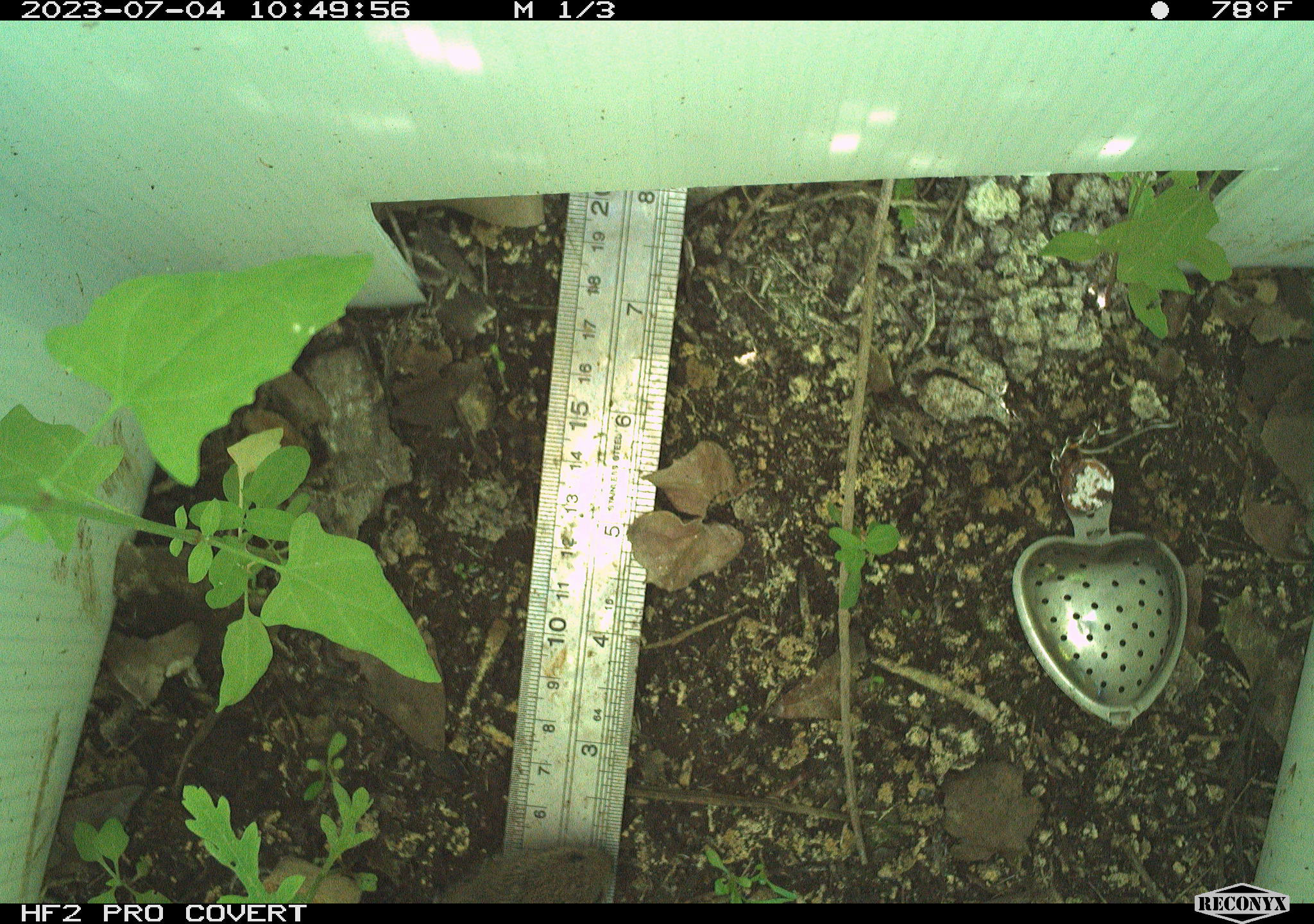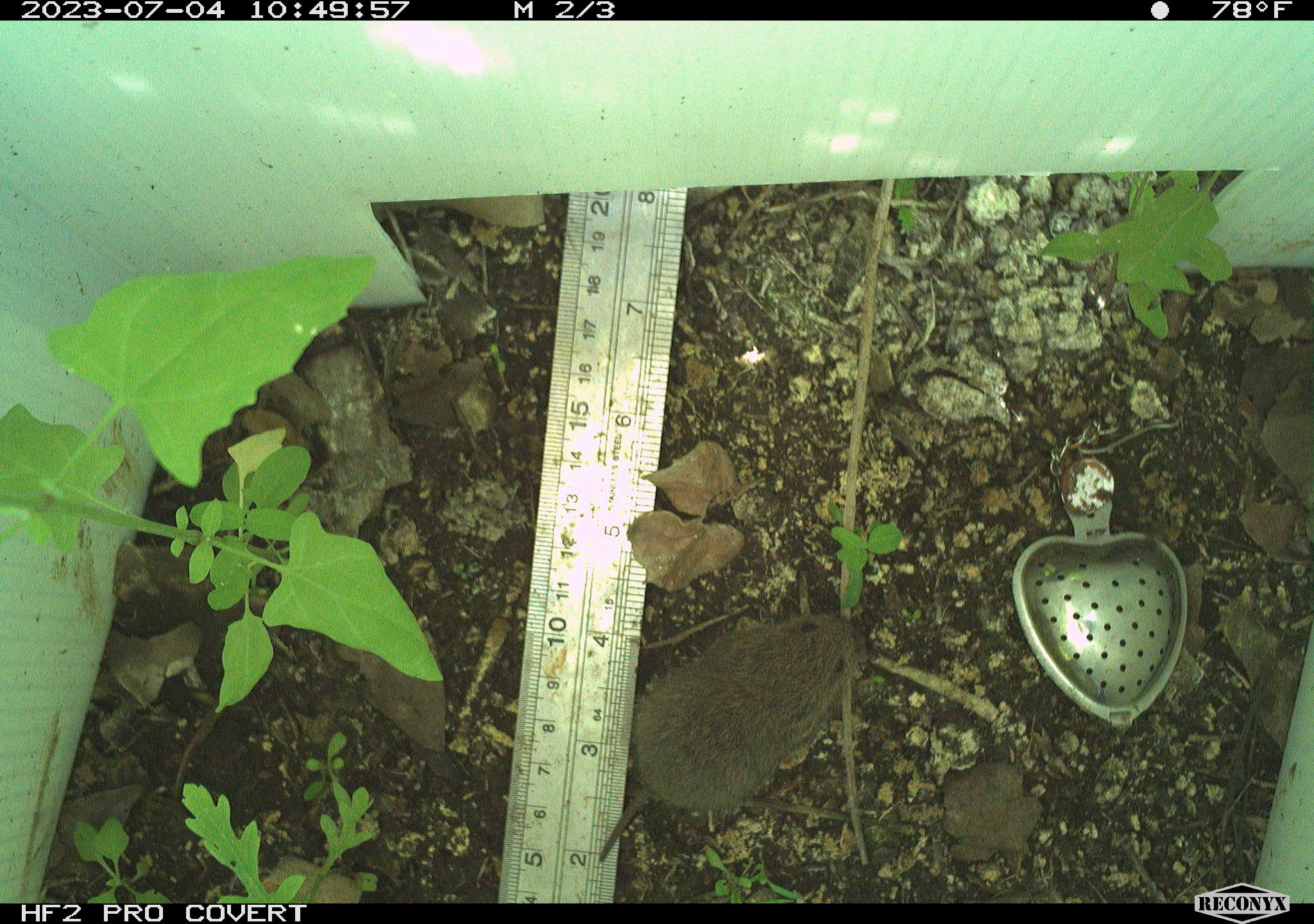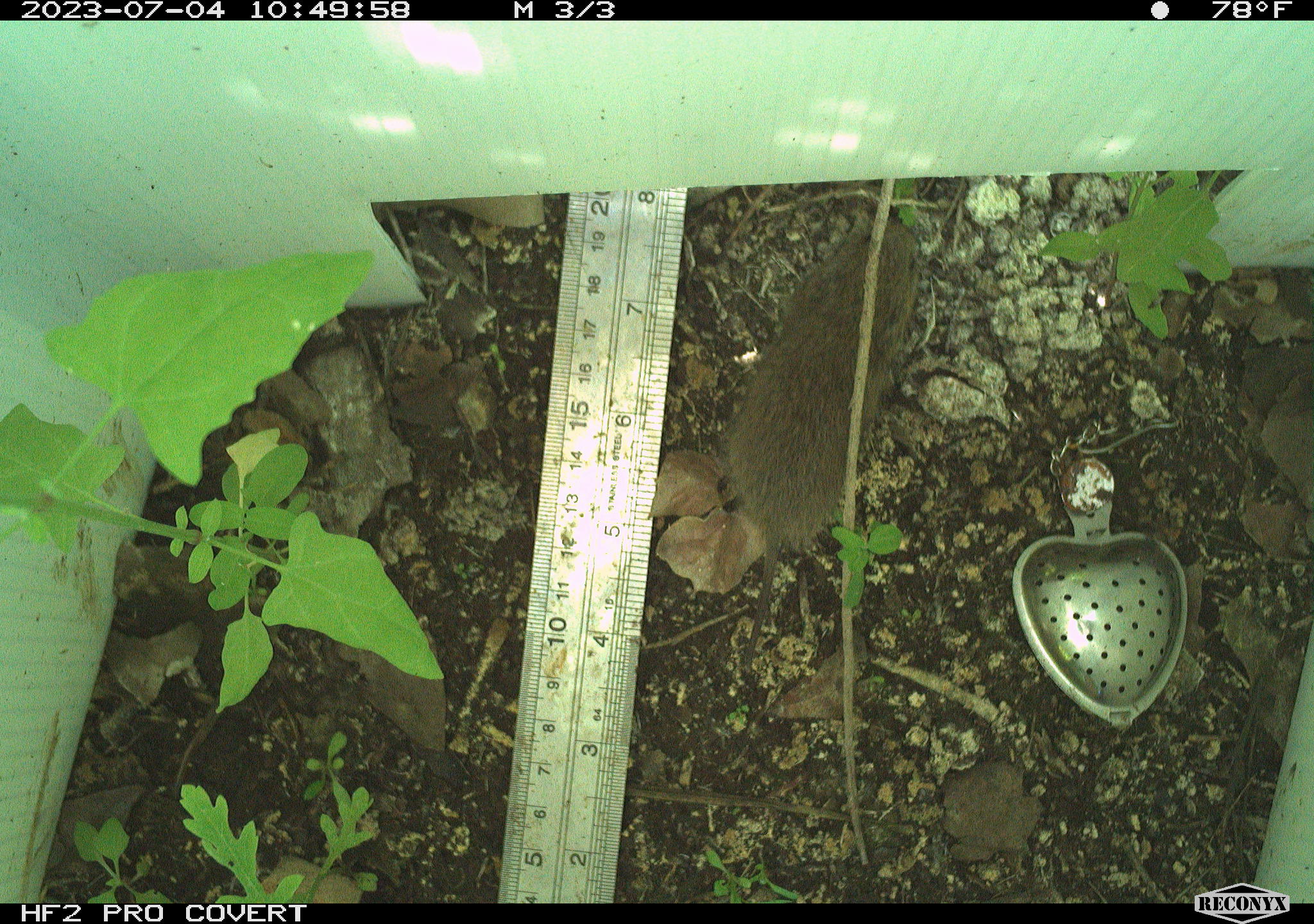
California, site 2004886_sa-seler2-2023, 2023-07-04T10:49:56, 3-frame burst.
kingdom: Animalia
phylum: Chordata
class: Mammalia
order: Rodentia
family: Cricetidae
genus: Microtus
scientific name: Microtus californicus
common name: california vole